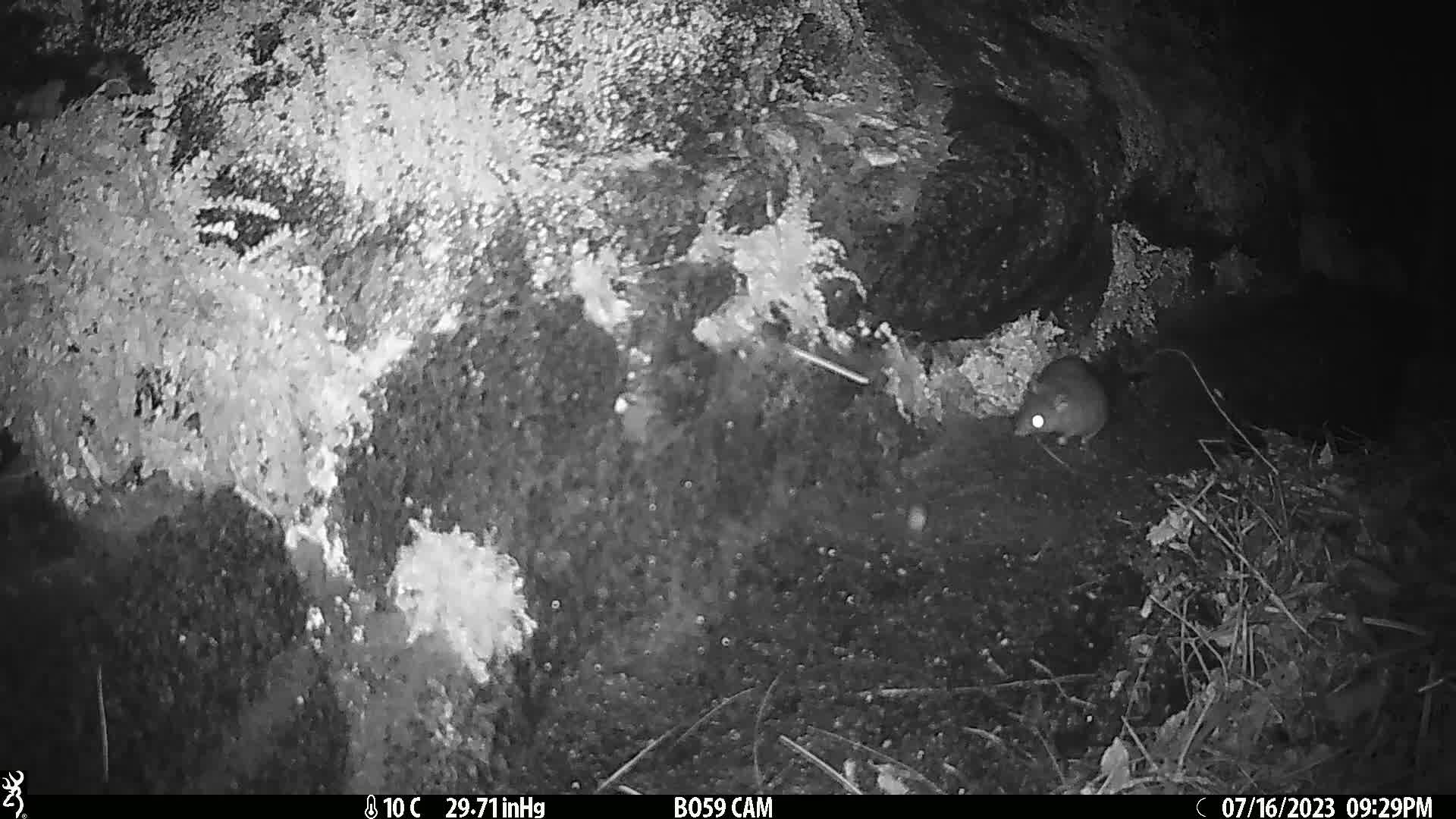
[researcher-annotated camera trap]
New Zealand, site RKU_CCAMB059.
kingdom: Animalia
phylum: Chordata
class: Mammalia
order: Rodentia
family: Muridae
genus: Rattus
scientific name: Rattus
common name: rat